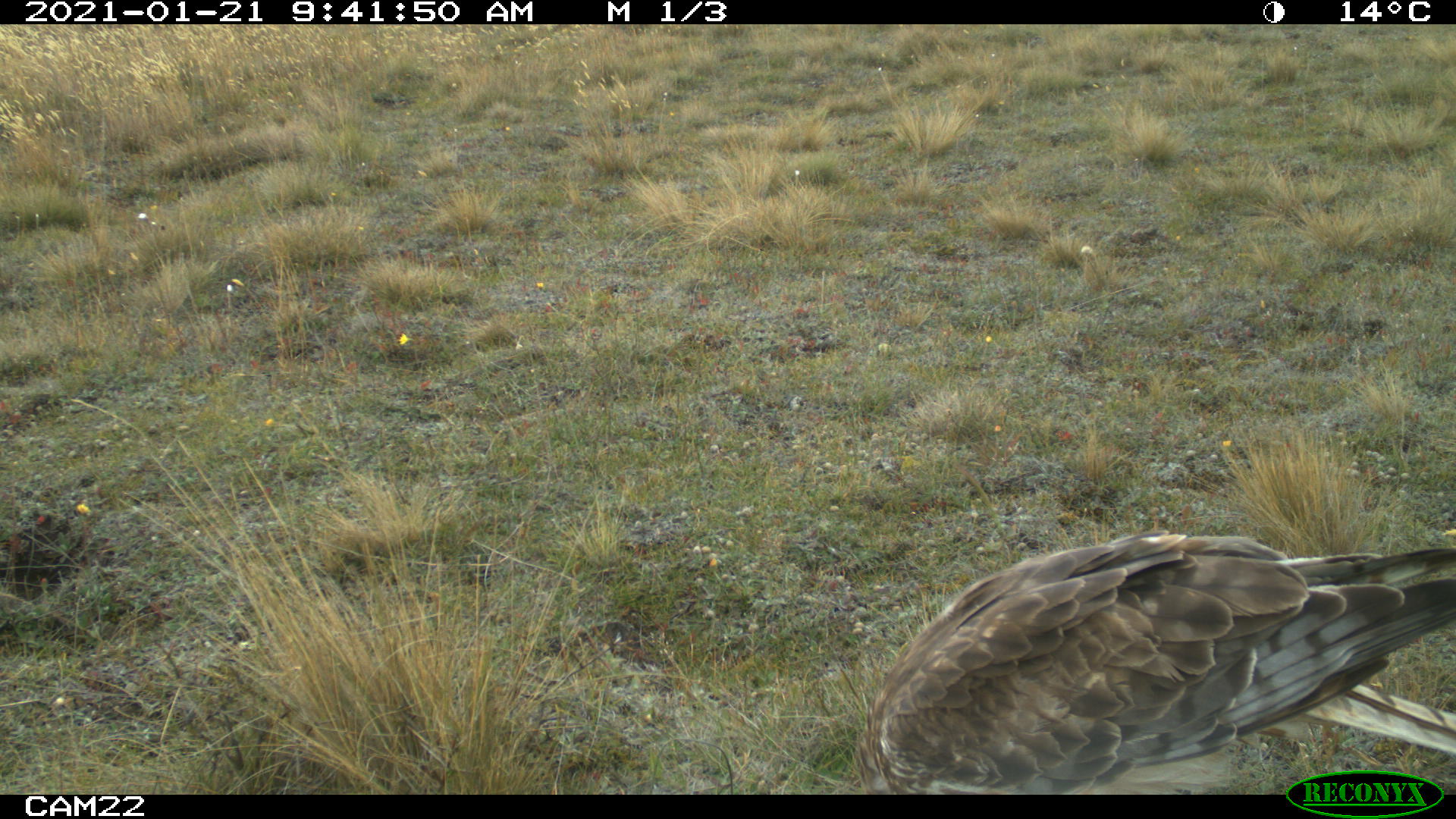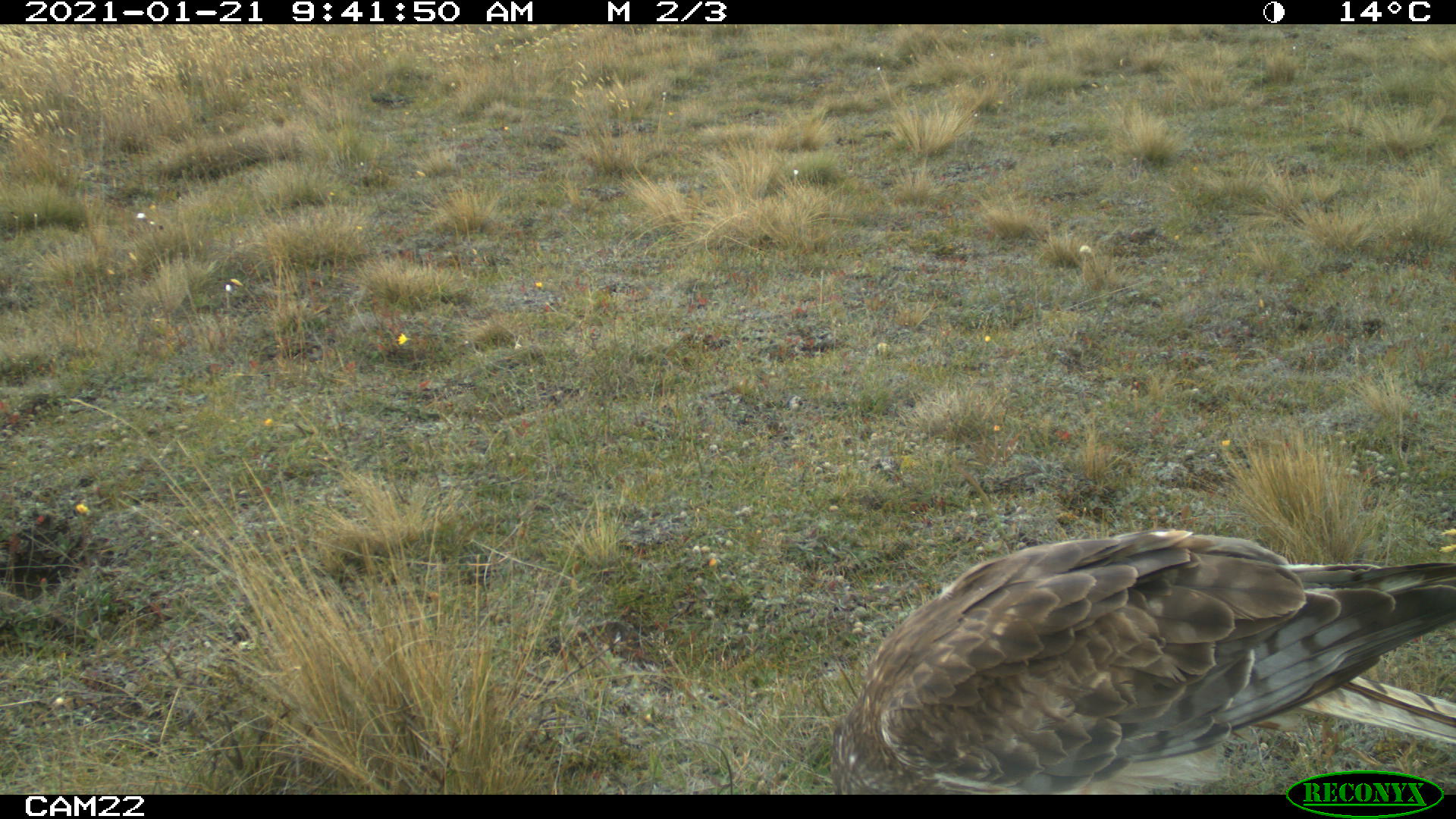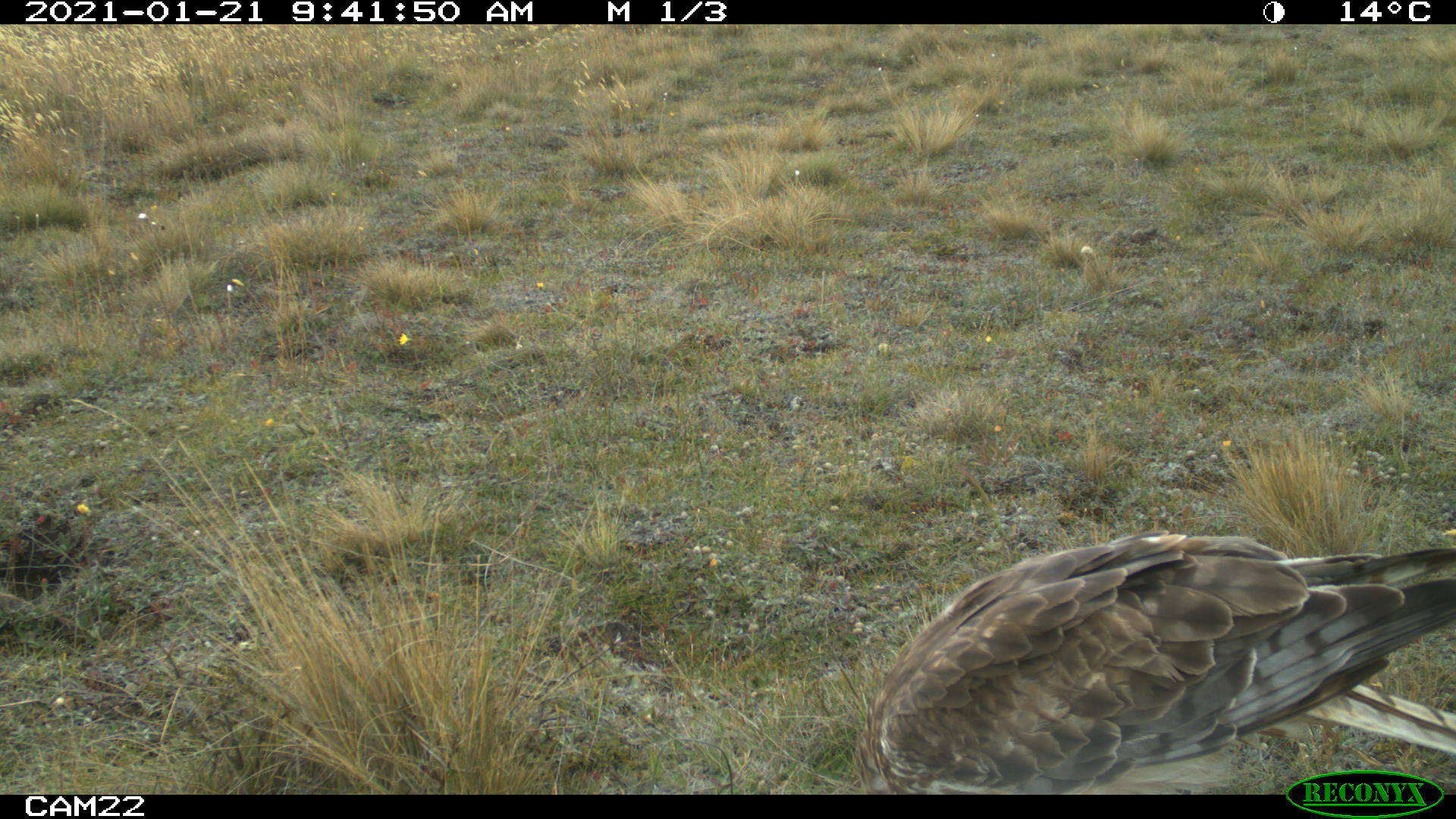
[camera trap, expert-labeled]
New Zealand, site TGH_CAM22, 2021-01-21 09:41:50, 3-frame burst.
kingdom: Animalia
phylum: Chordata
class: Aves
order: Accipitriformes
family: Accipitridae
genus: Circus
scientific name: Circus approximans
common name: swamp harrier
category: harrier